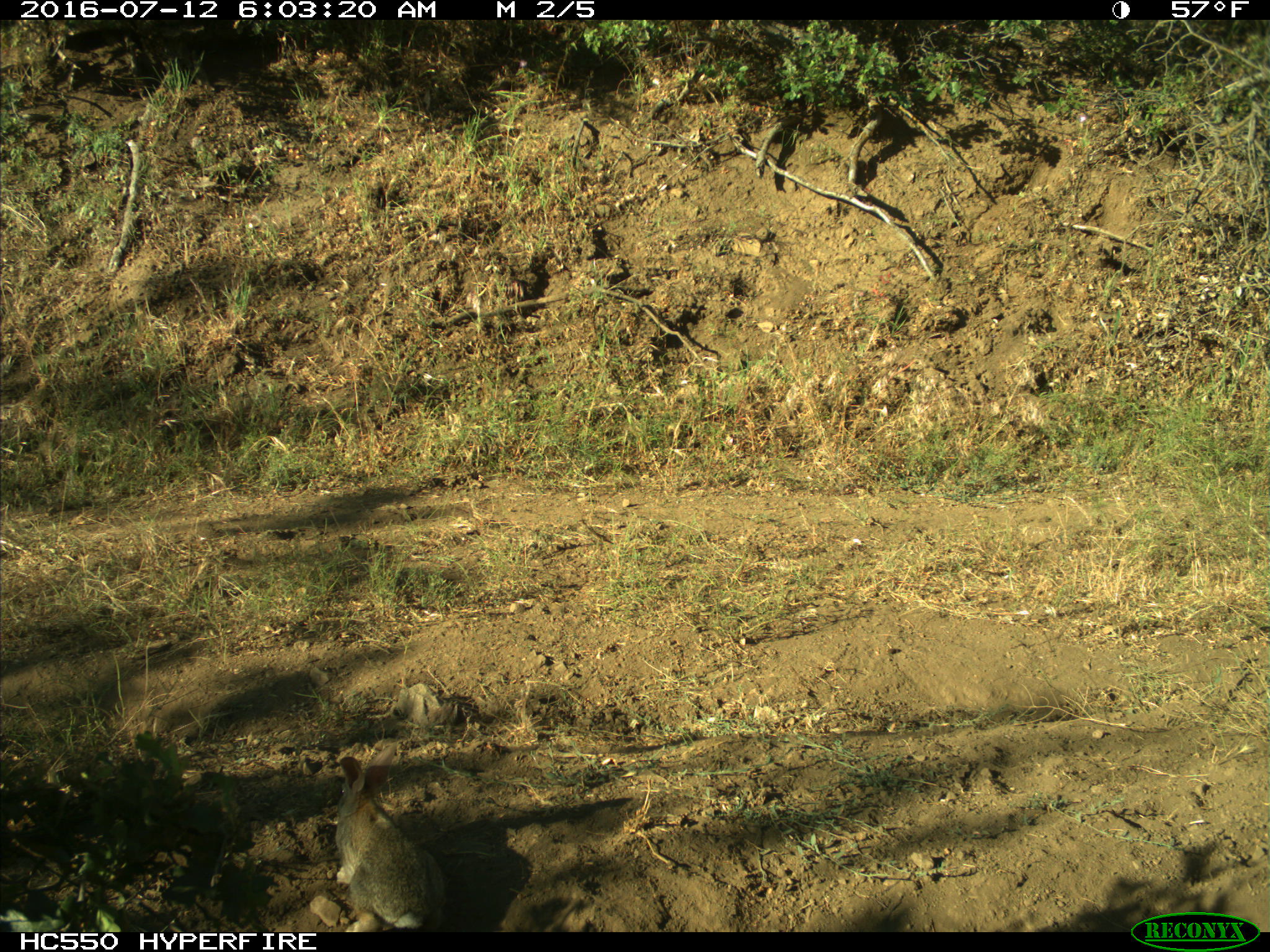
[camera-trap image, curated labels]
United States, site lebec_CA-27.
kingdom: Animalia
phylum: Chordata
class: Mammalia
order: Lagomorpha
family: Leporidae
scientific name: Leporidae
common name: rabbits and hares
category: unidentified rabbit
Unidentified rabbit (rabbits and hares) (Leporidae).